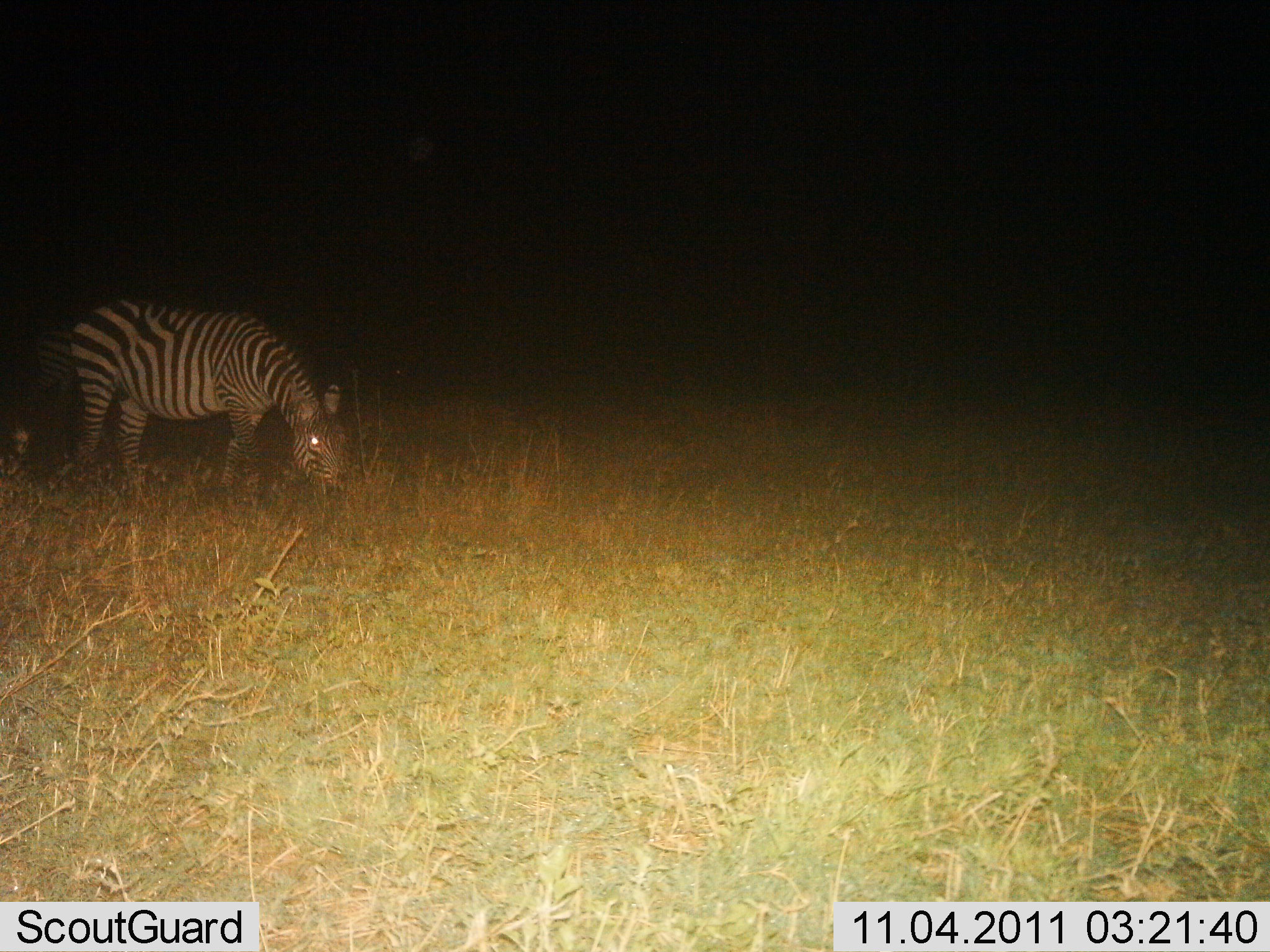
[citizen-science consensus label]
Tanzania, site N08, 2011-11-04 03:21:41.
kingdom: Animalia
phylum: Chordata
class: Mammalia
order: Perissodactyla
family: Equidae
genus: Equus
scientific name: Equus quagga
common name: plains zebra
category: zebra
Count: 1.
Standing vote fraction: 8%.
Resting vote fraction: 0%.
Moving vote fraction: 0%.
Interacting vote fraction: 0%.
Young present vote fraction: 0%.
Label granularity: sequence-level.